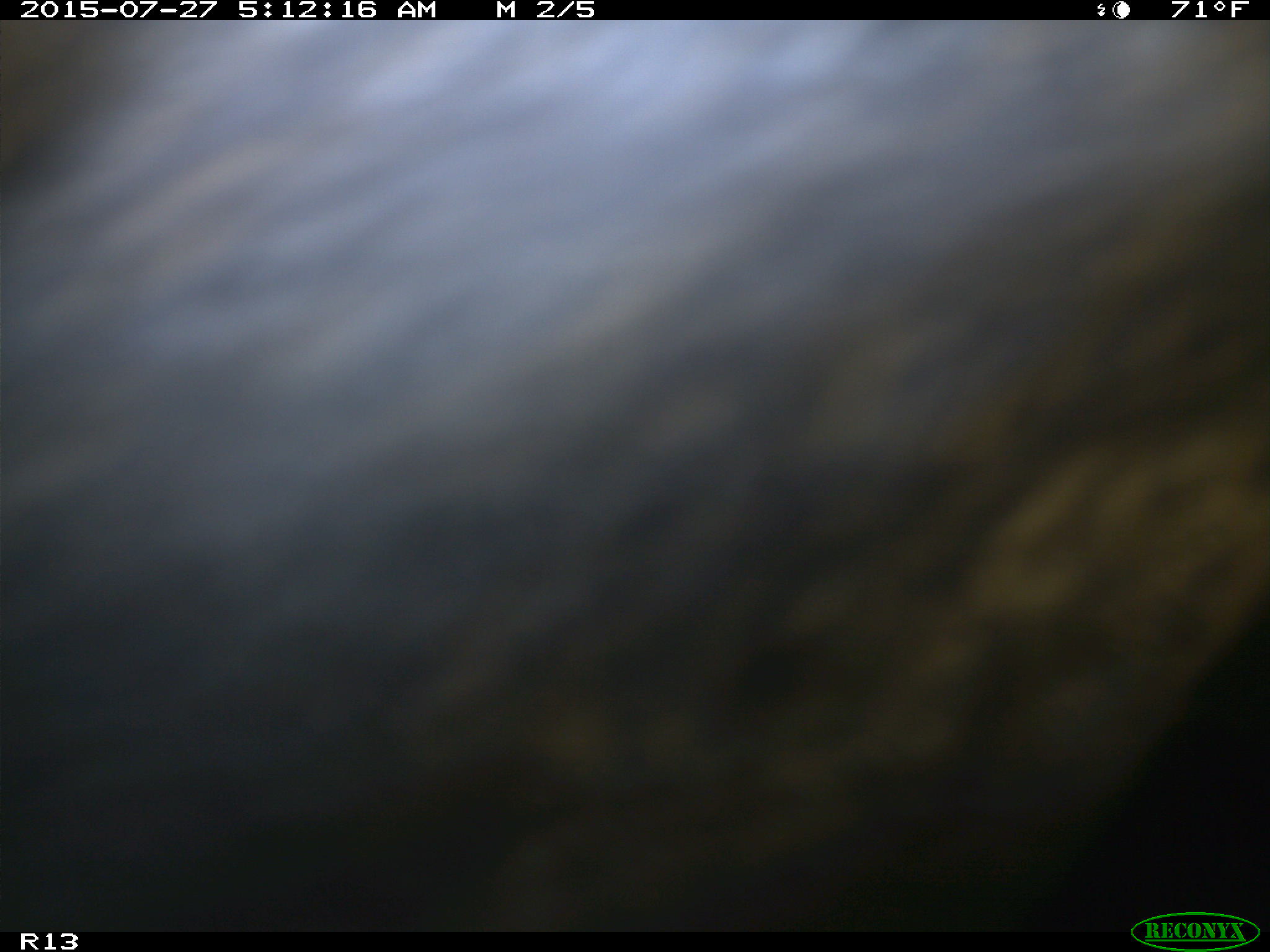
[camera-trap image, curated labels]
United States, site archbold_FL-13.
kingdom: Animalia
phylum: Chordata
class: Mammalia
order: Artiodactyla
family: Bovidae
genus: Bos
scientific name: Bos taurus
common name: domestic cow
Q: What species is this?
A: Bos taurus (domestic cow).